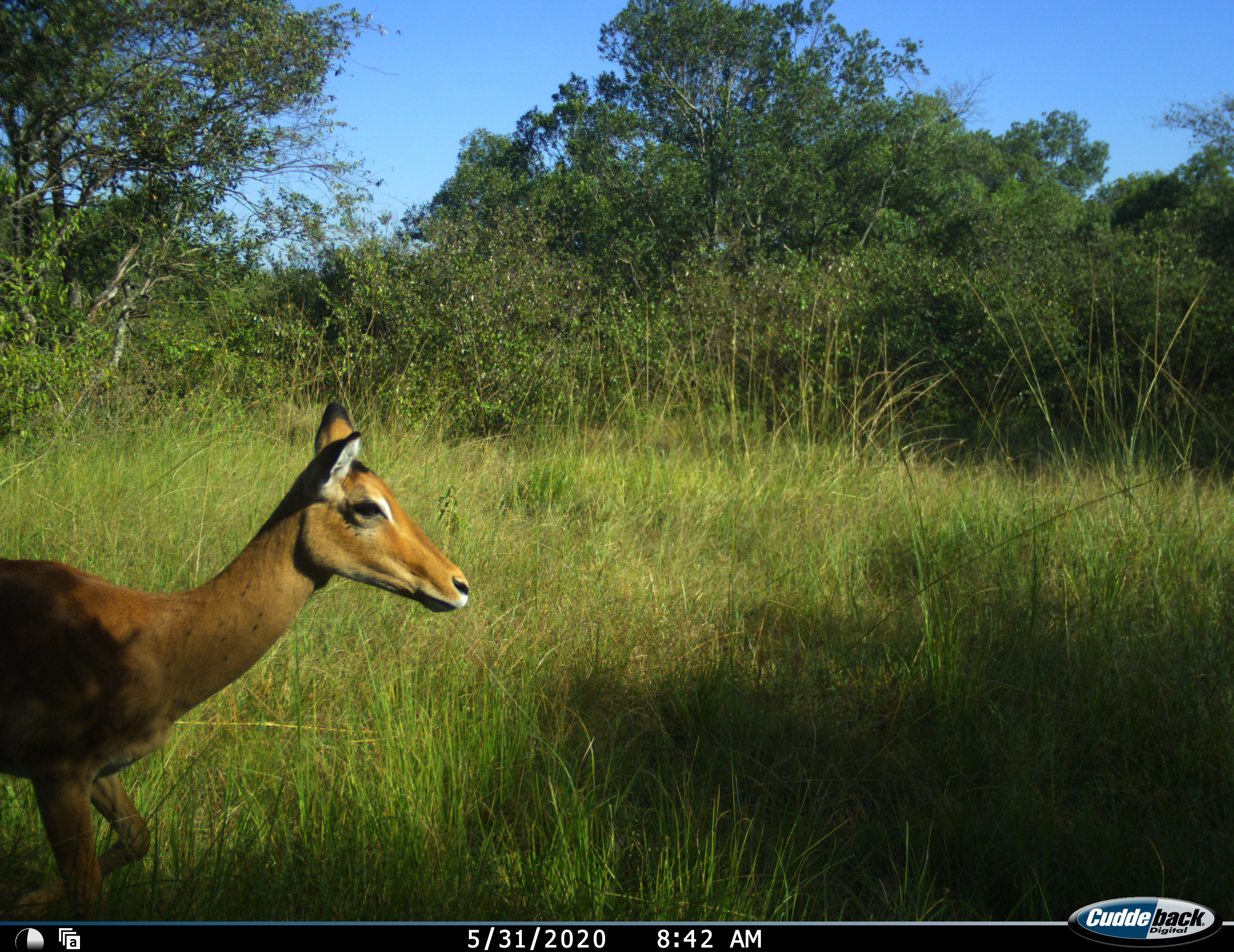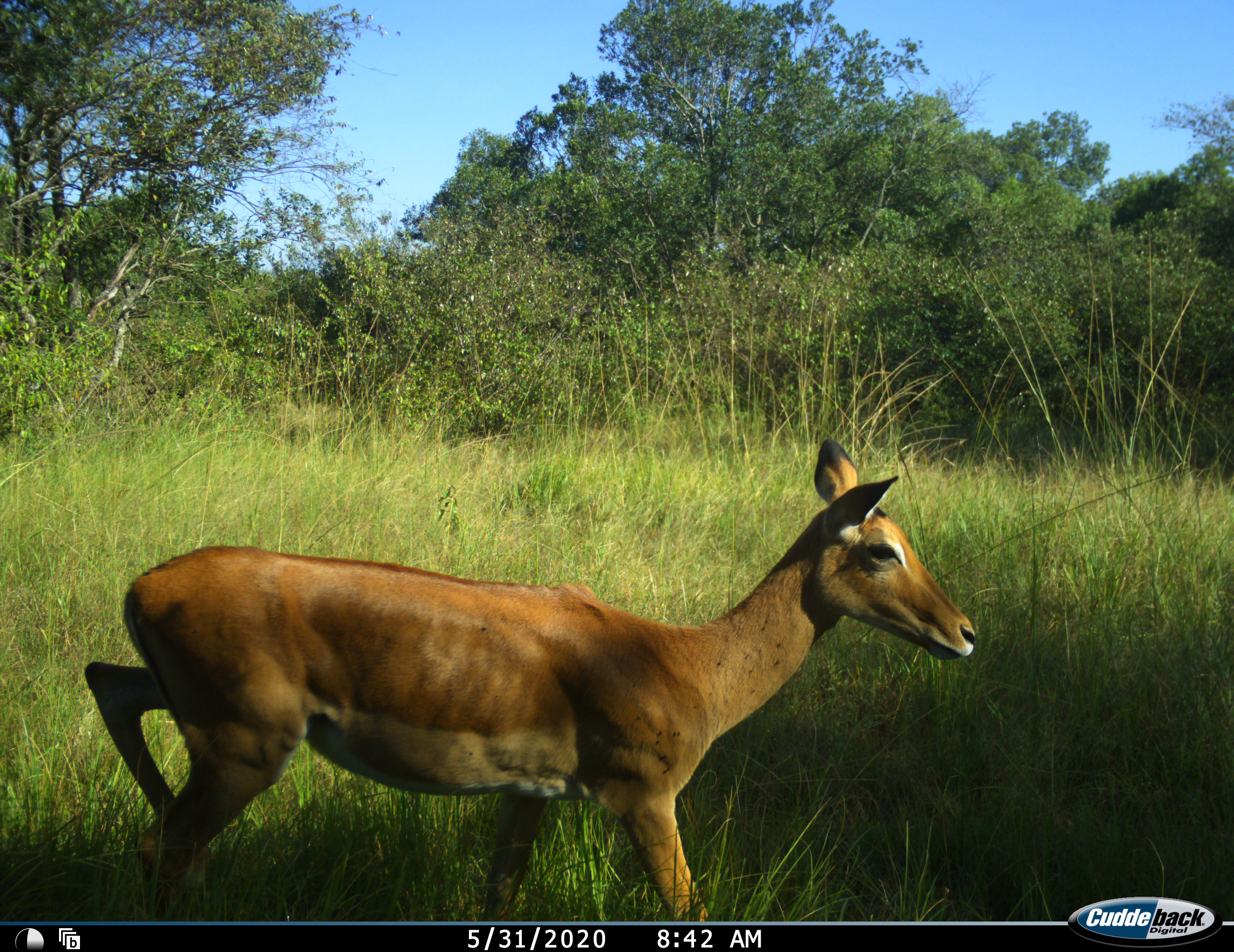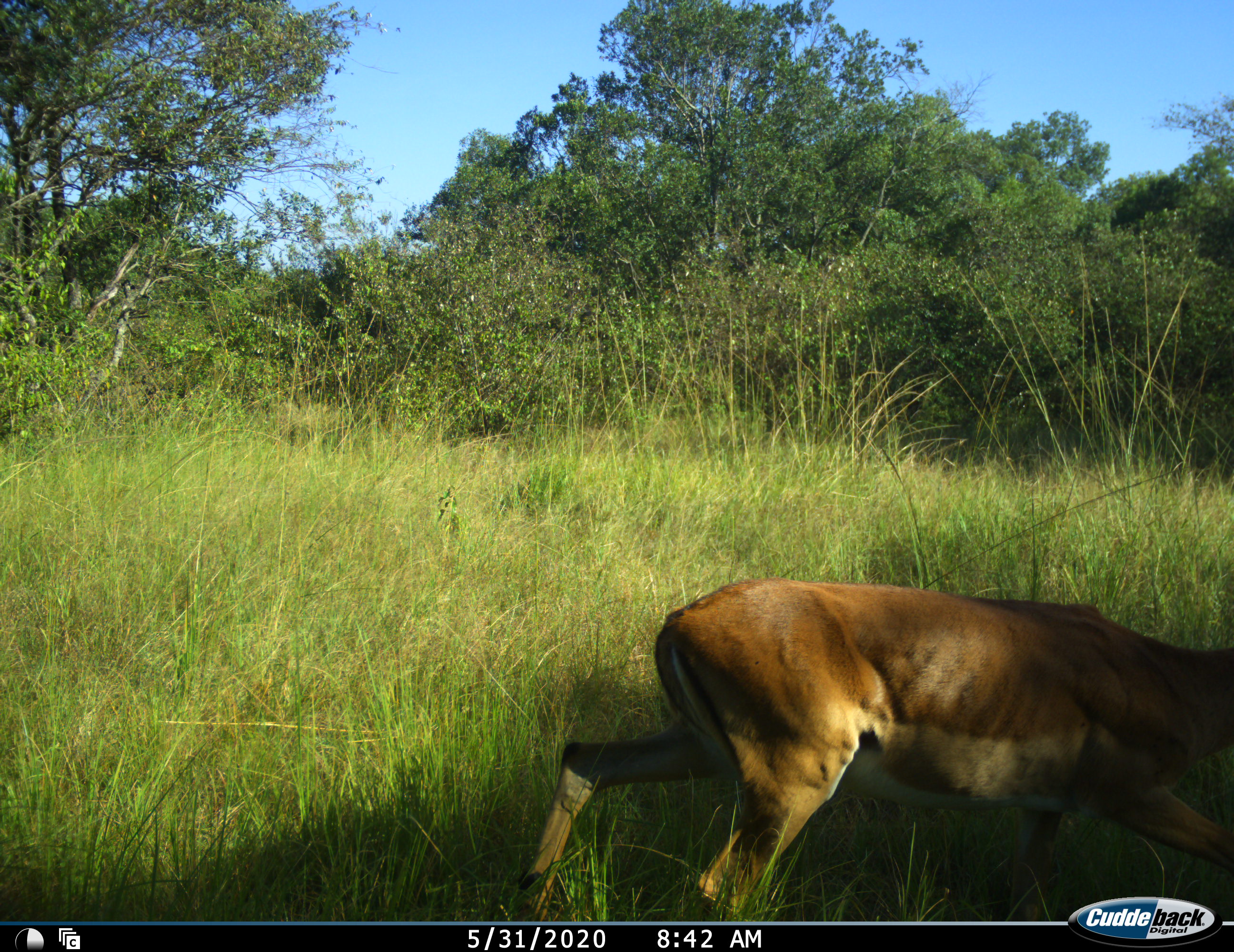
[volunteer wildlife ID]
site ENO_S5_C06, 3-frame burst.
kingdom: Animalia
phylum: Chordata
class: Mammalia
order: Artiodactyla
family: Bovidae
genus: Aepyceros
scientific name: Aepyceros melampus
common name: impala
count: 1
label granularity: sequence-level